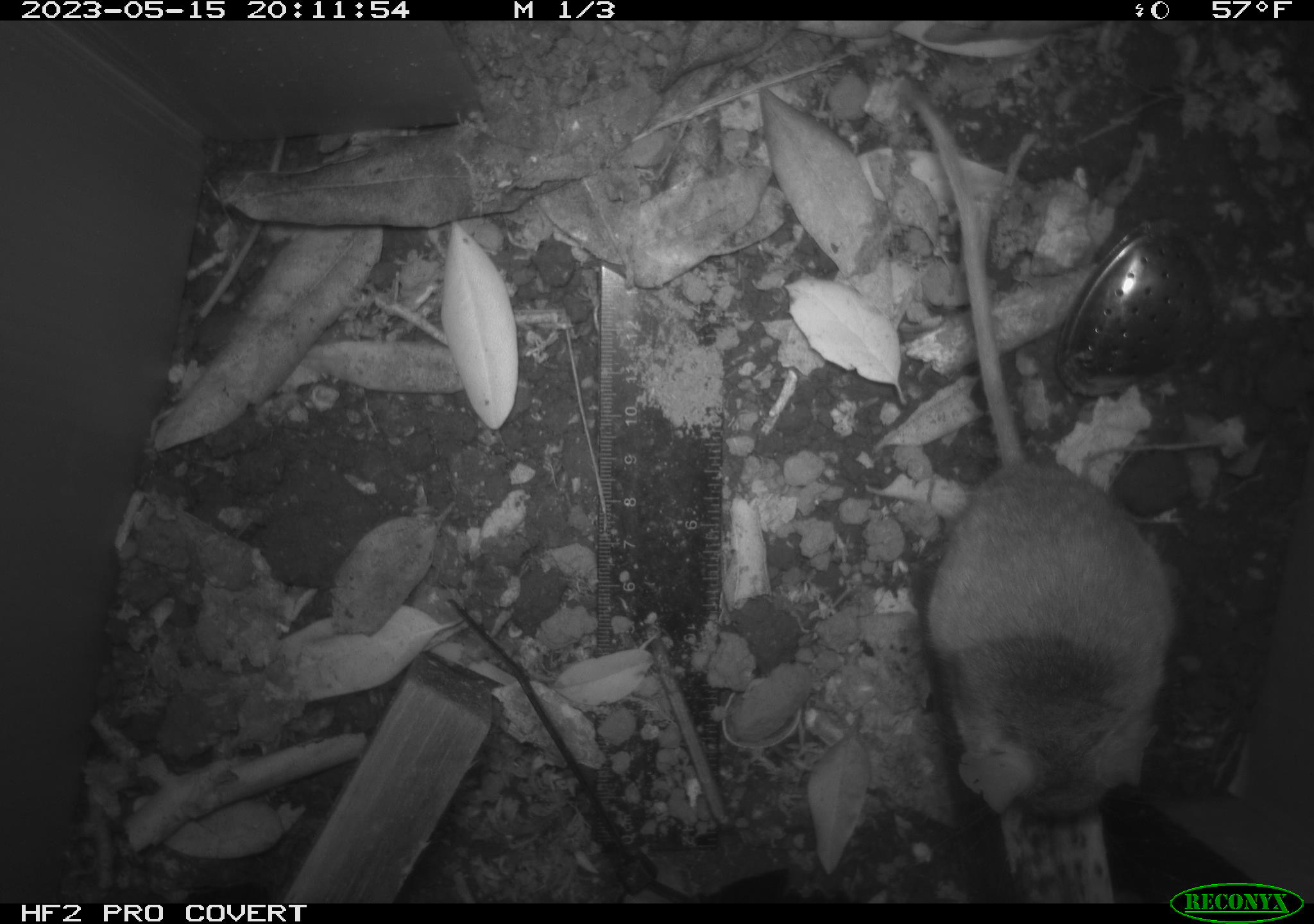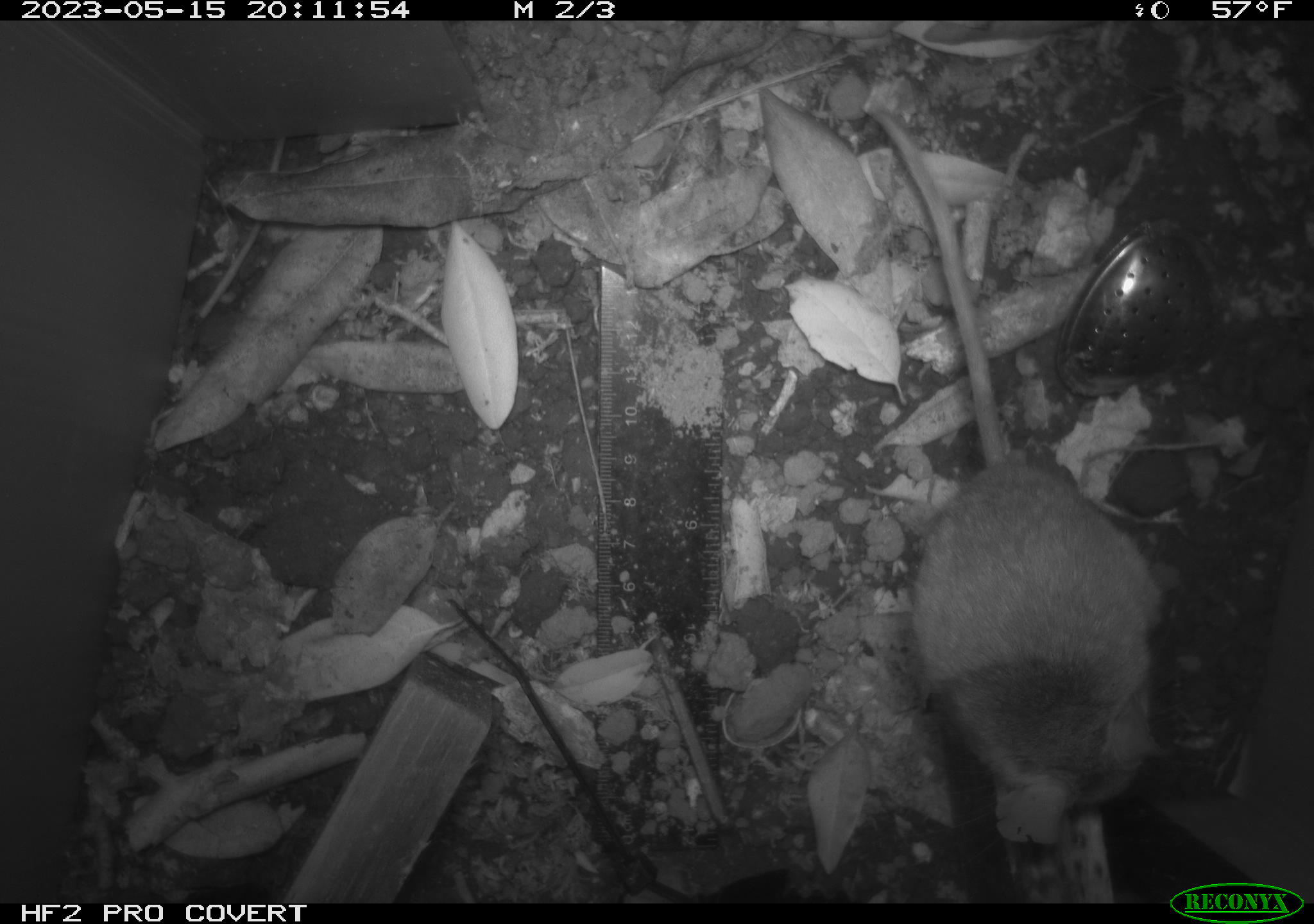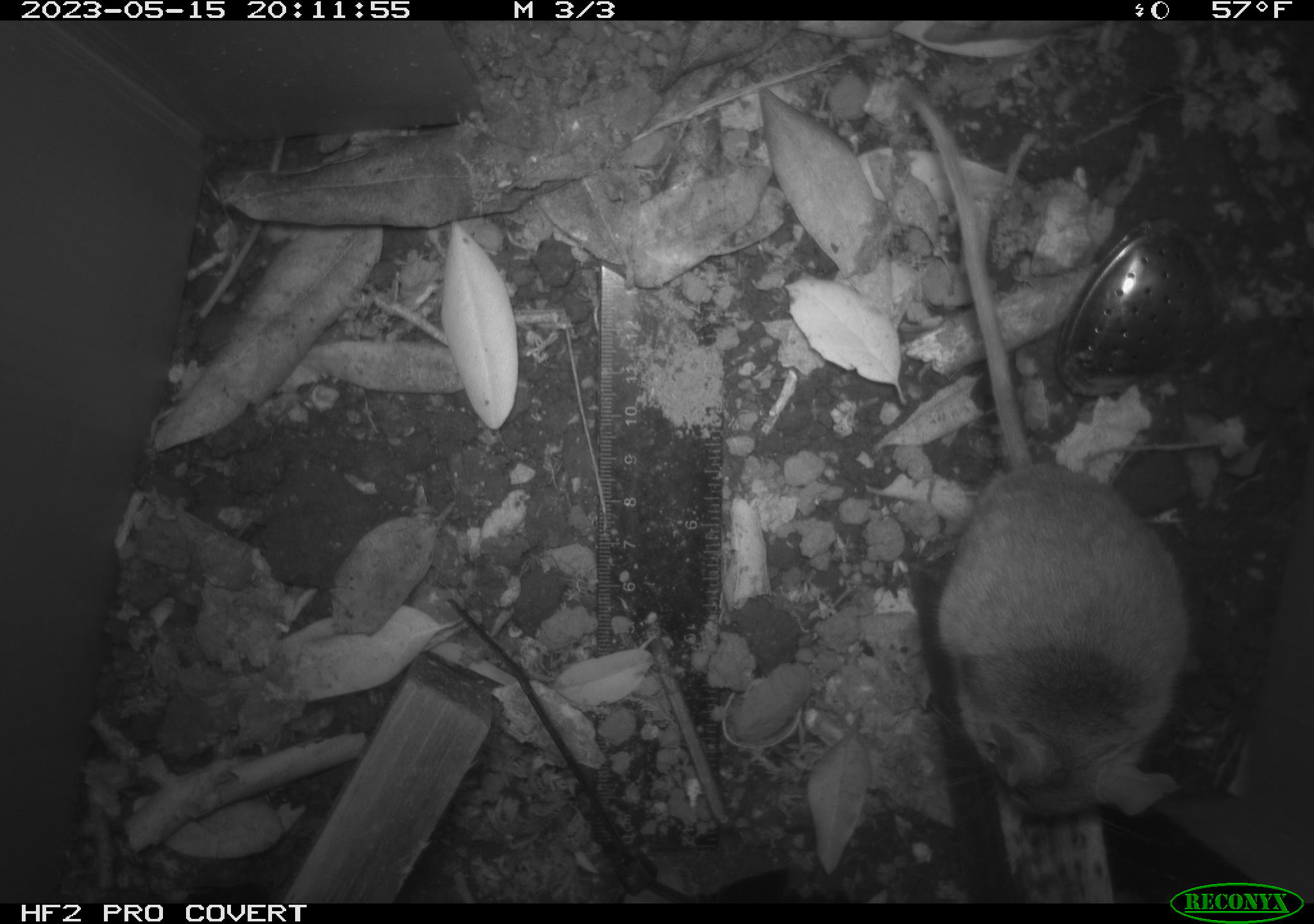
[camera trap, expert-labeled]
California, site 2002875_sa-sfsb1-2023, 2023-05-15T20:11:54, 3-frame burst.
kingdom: Animalia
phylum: Chordata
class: Mammalia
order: Rodentia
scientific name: Rodentia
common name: mouse species